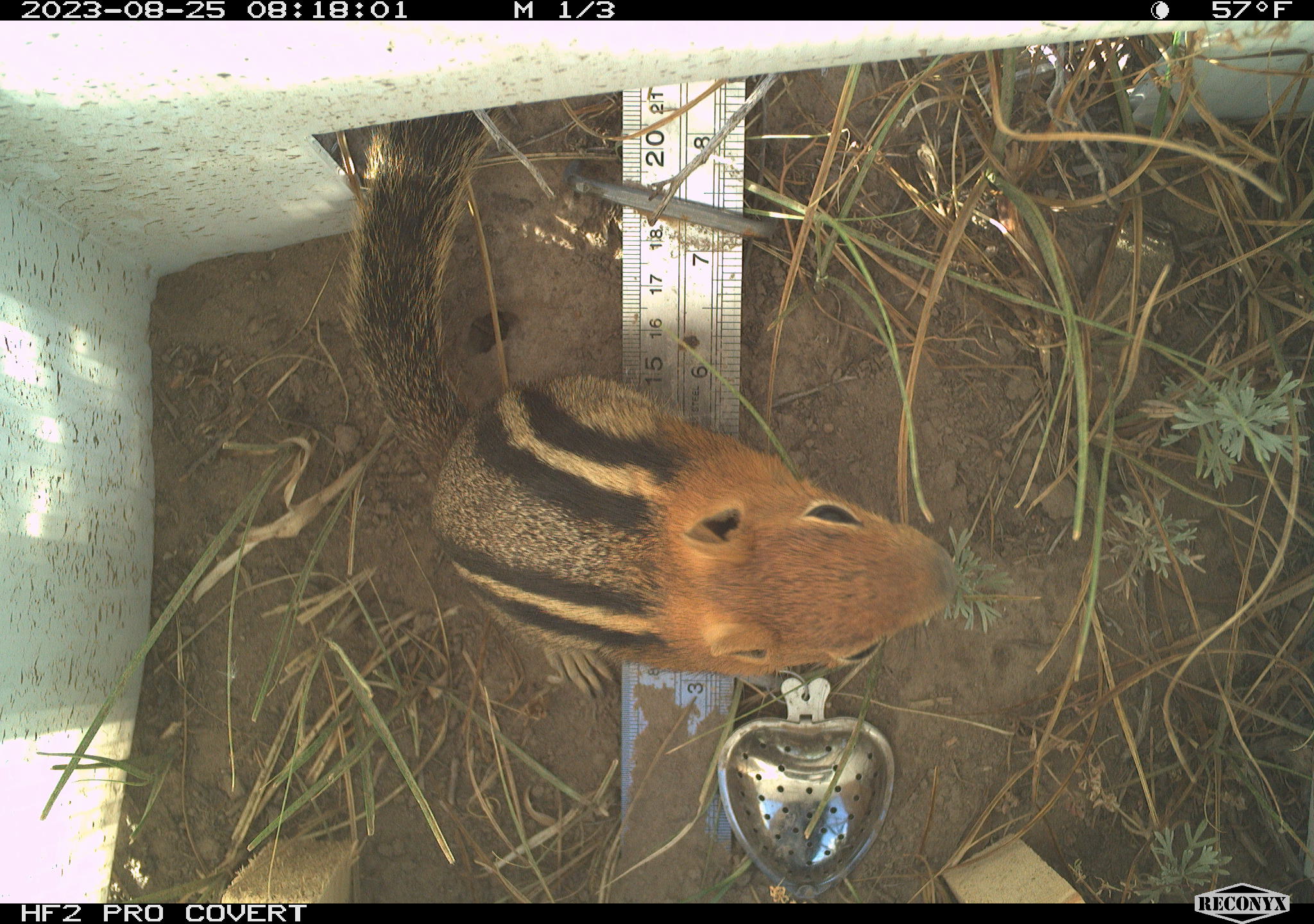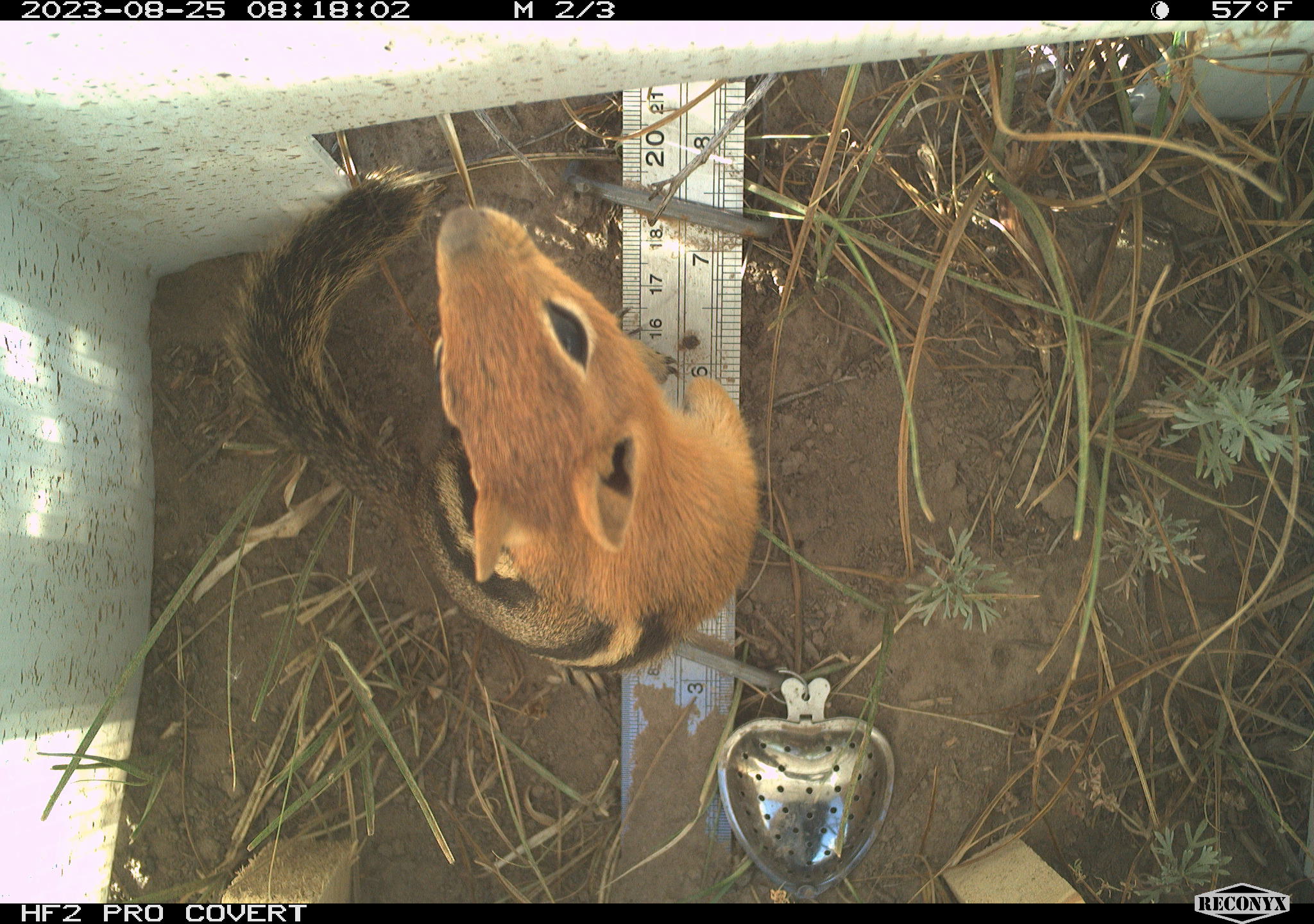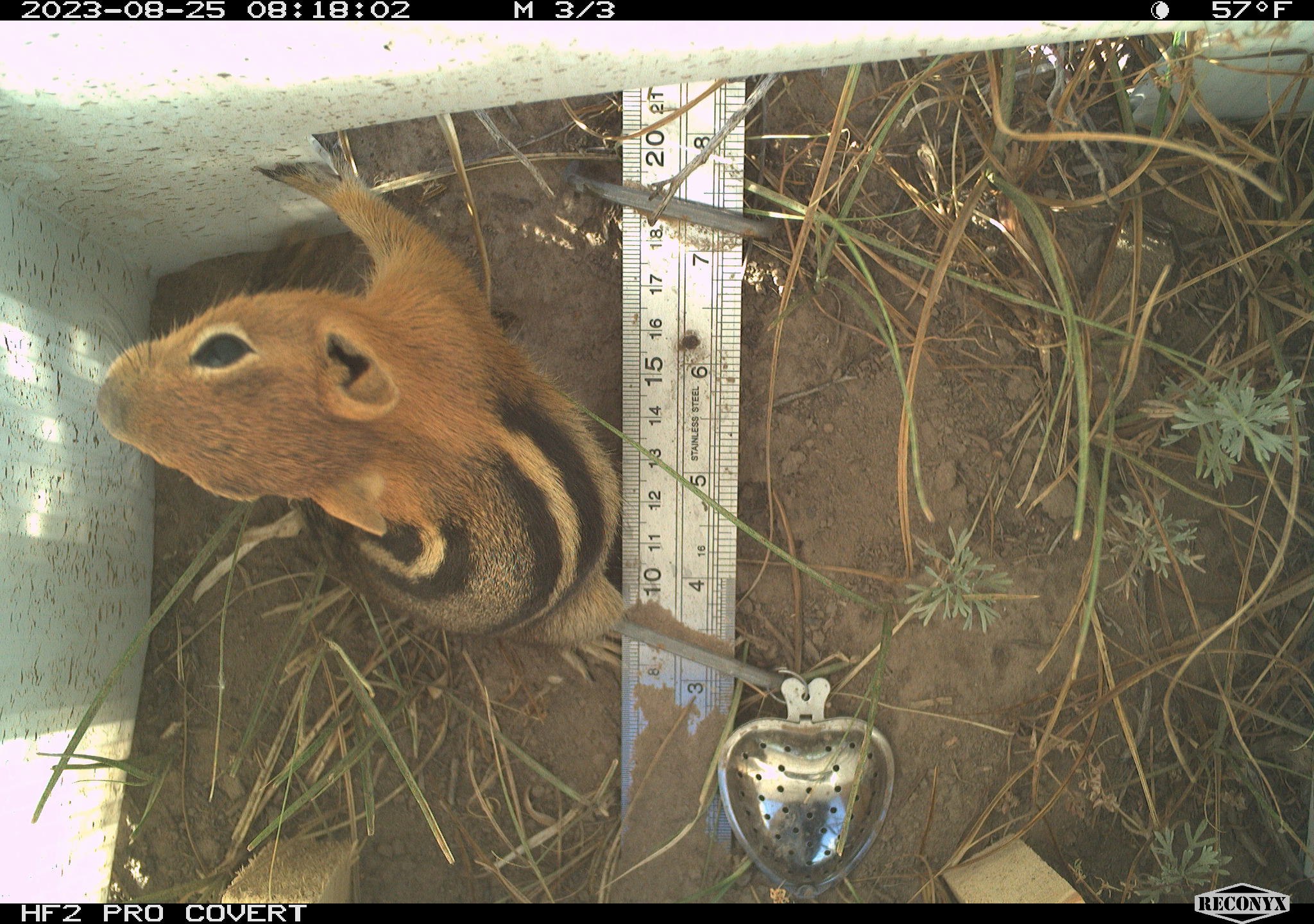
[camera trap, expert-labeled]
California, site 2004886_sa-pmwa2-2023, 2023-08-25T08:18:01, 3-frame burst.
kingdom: Animalia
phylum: Chordata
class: Mammalia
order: Rodentia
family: Sciuridae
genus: Callospermophilus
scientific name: Callospermophilus lateralis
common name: golden mantled ground squirrel